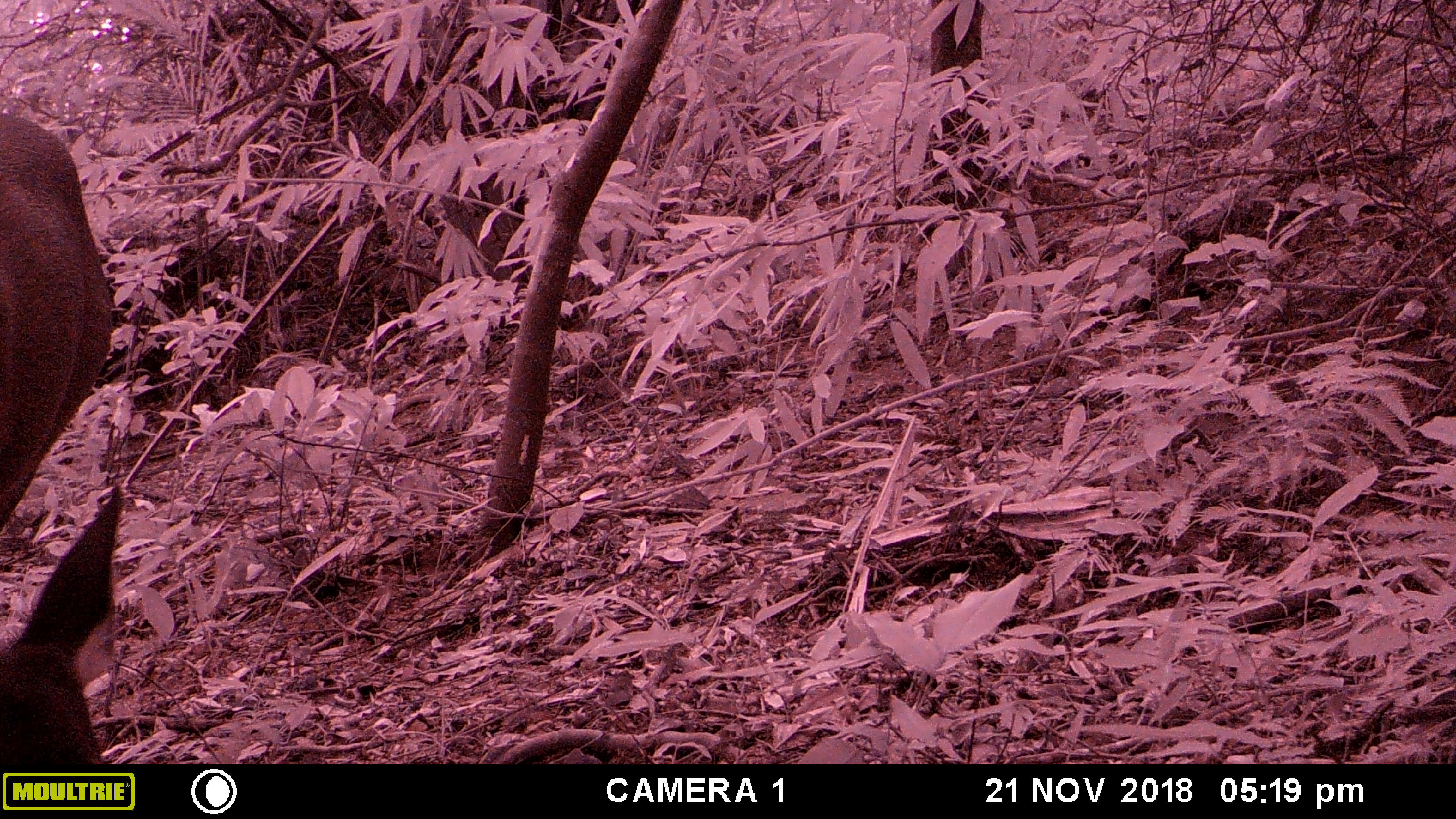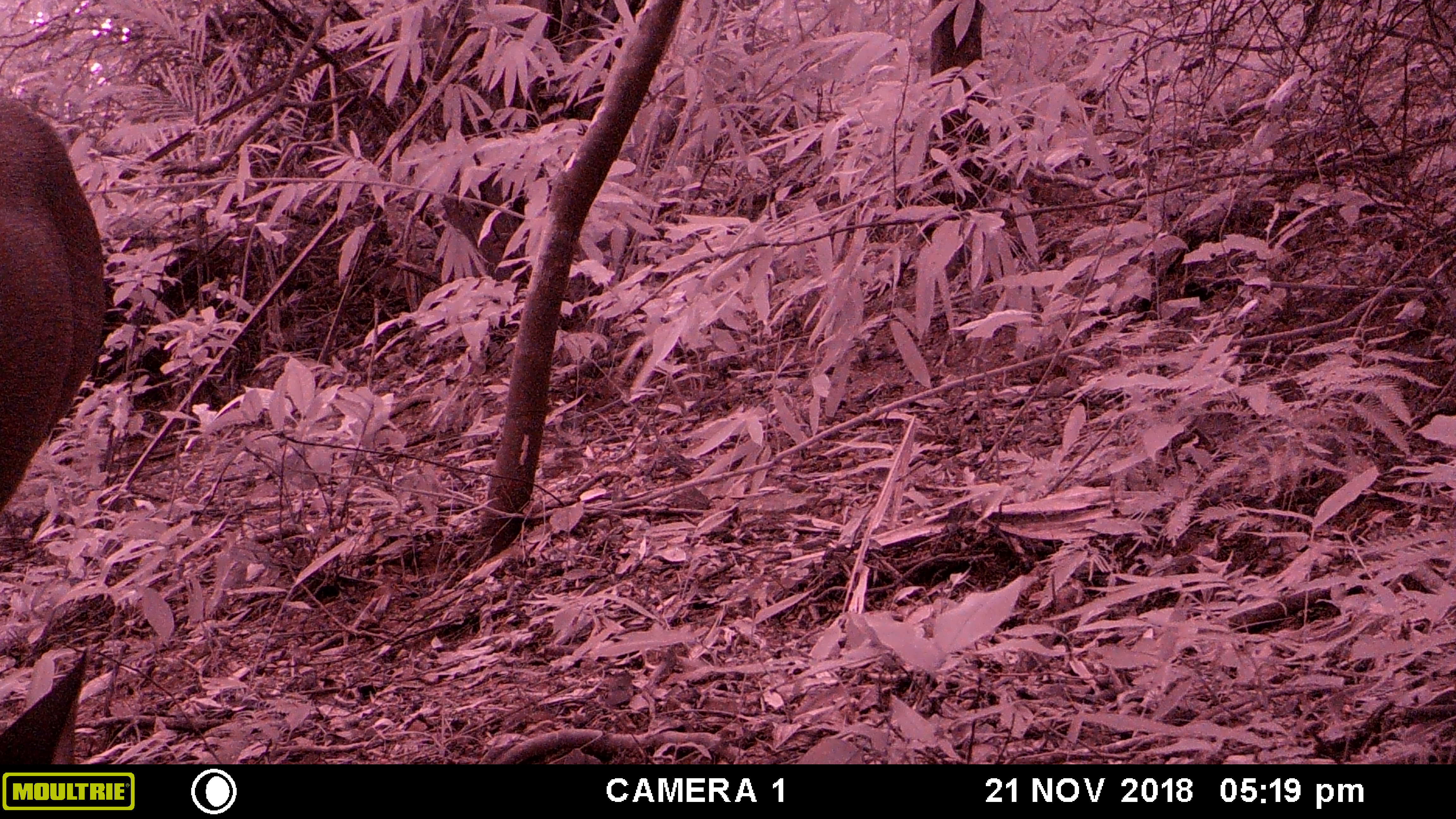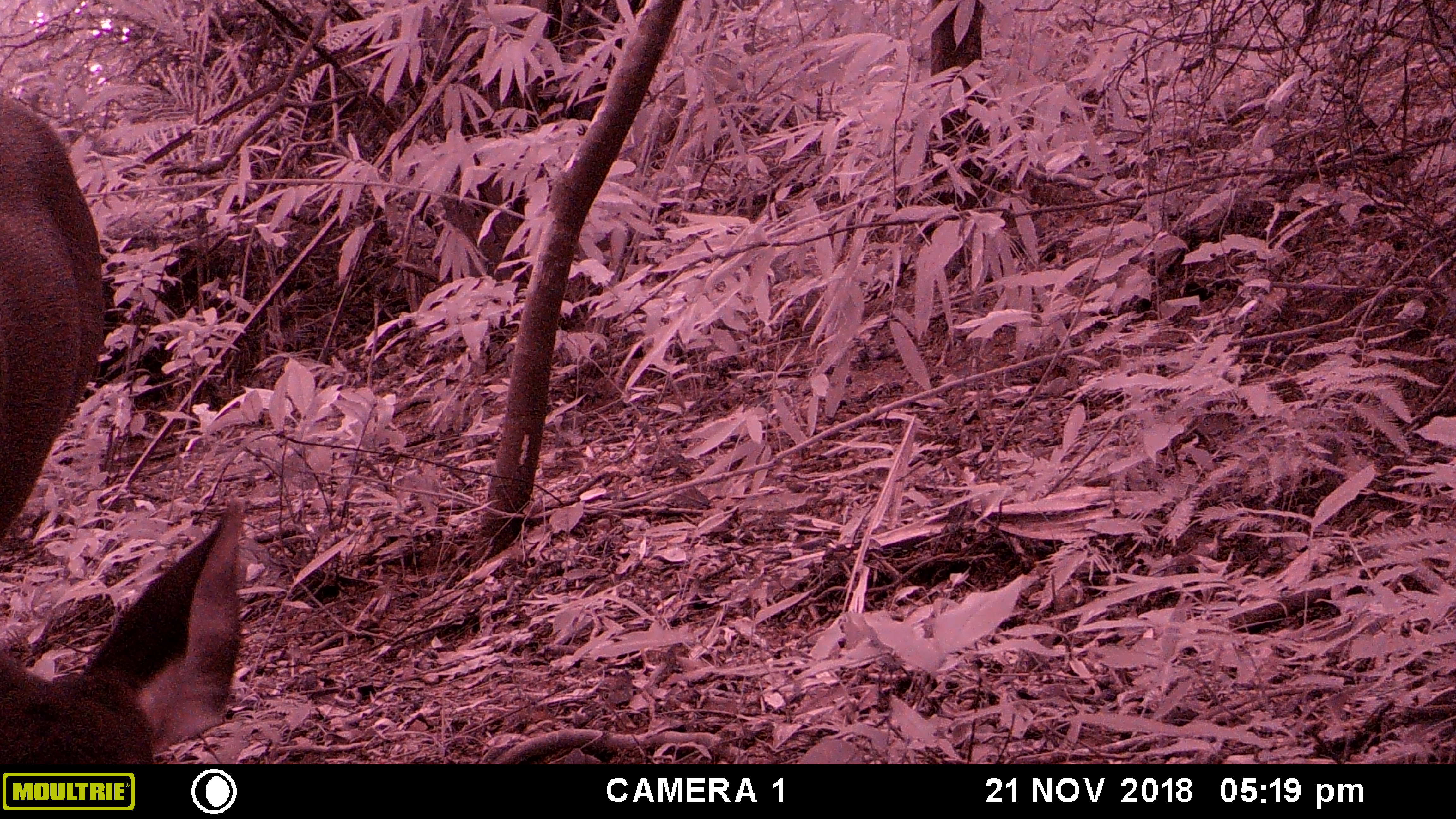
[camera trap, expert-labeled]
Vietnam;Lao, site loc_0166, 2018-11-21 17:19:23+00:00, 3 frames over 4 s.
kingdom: Animalia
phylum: Chordata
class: Mammalia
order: Artiodactyla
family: Cervidae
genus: Rusa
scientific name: Rusa unicolor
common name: sambar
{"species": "sambar (Rusa unicolor)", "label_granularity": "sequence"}